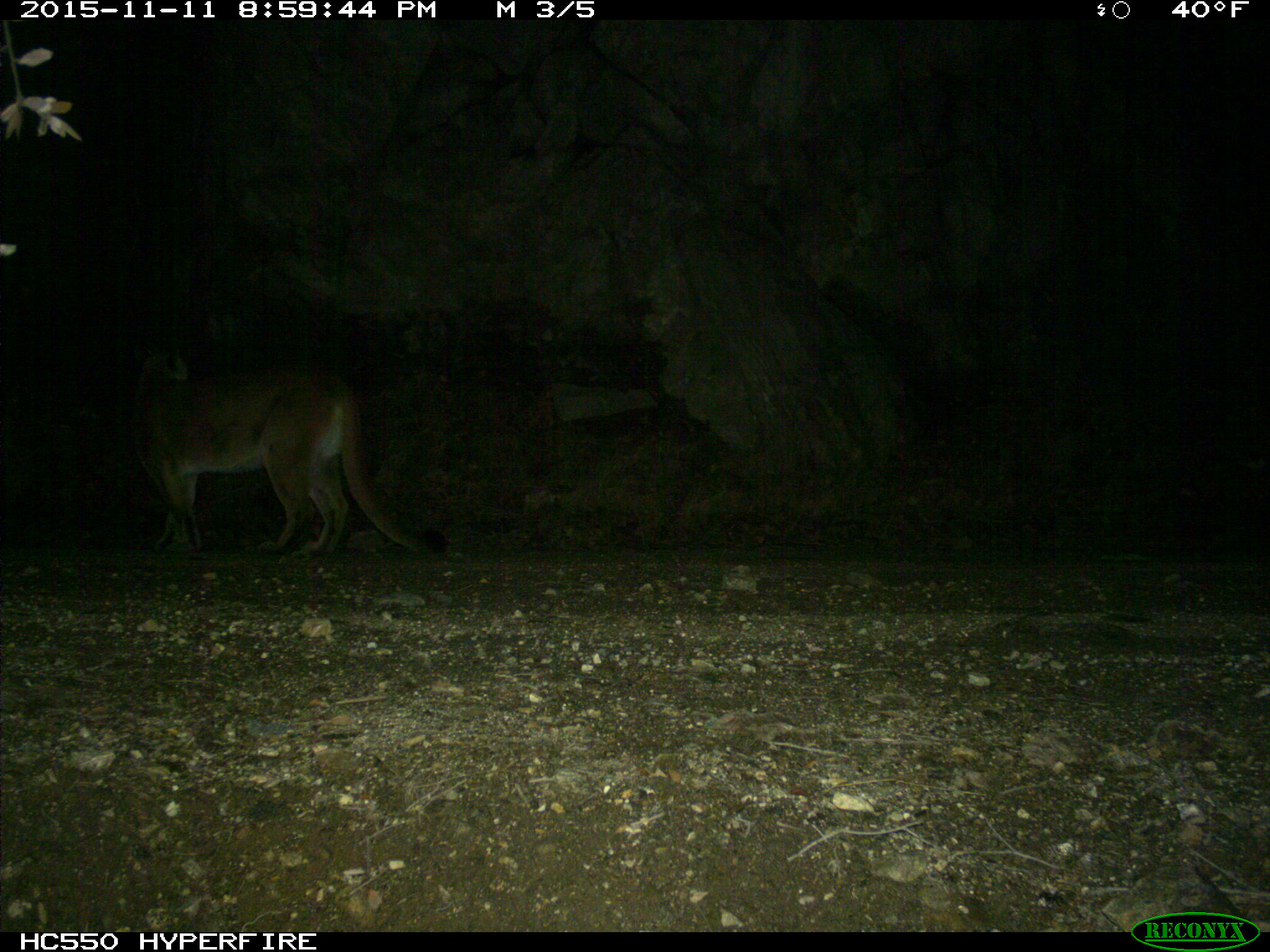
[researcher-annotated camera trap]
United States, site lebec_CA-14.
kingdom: Animalia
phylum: Chordata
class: Mammalia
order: Carnivora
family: Felidae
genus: Puma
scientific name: Puma concolor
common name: mountain lion